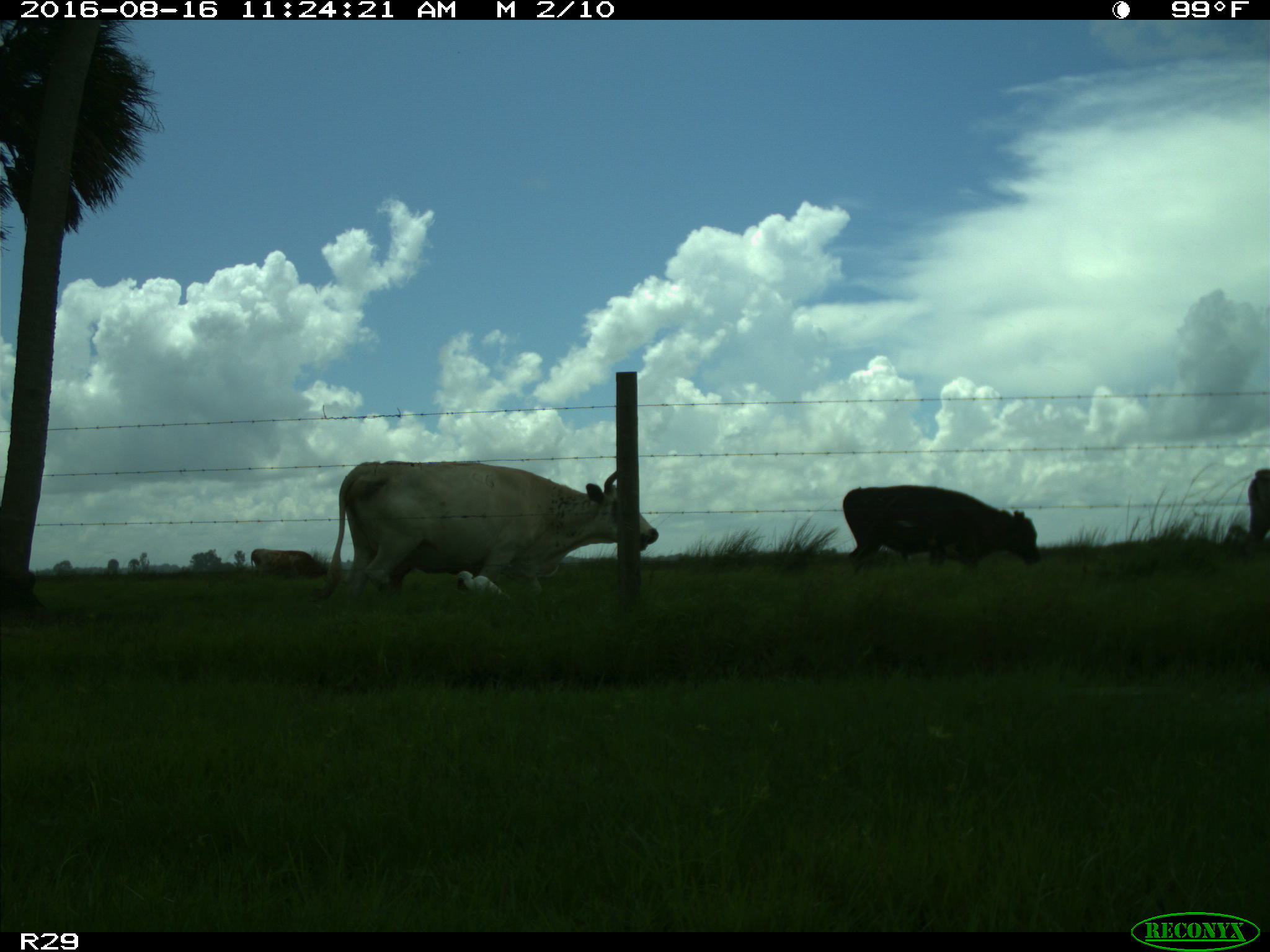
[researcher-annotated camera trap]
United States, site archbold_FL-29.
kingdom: Animalia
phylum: Chordata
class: Mammalia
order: Artiodactyla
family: Bovidae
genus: Bos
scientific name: Bos taurus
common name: domestic cow